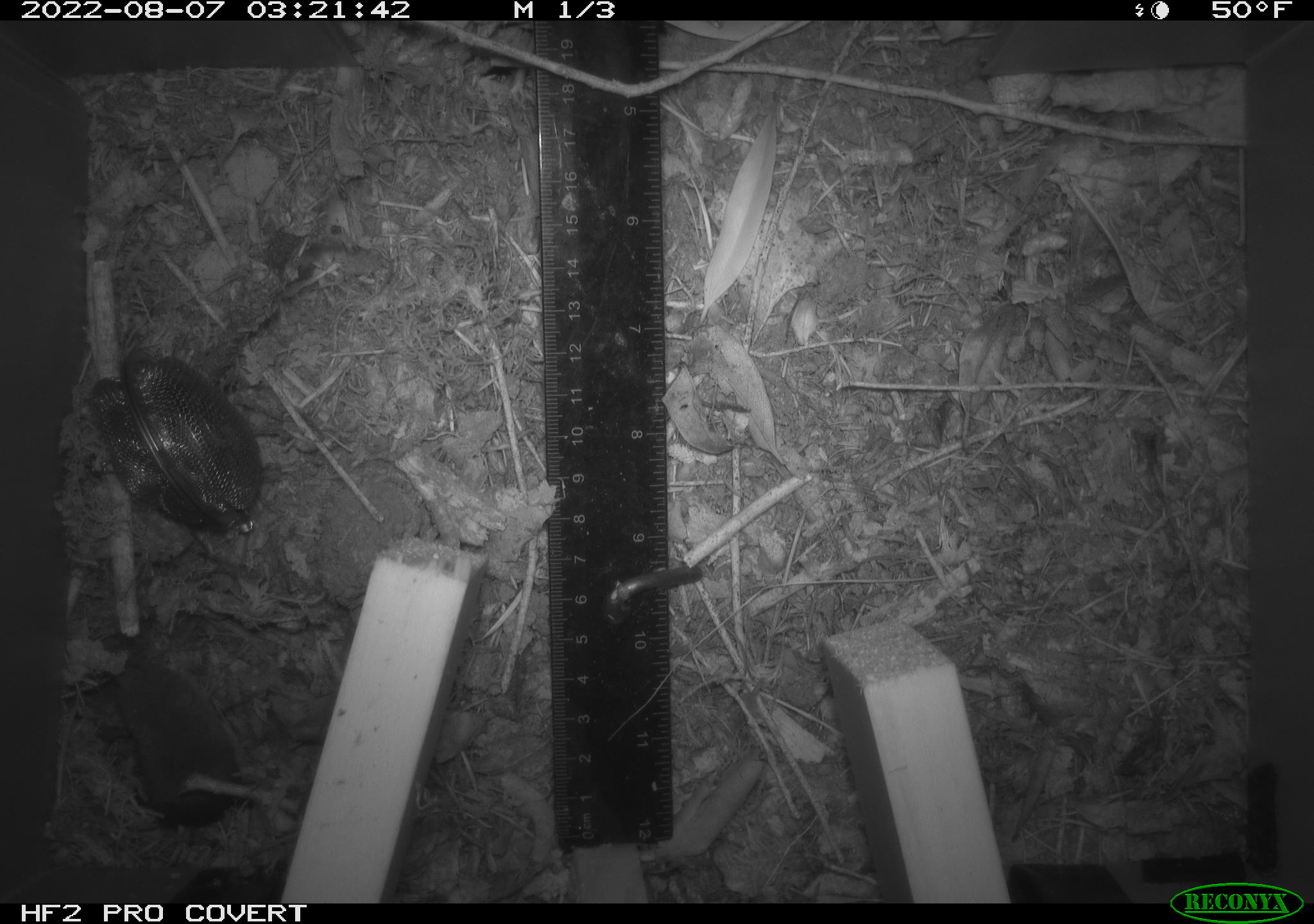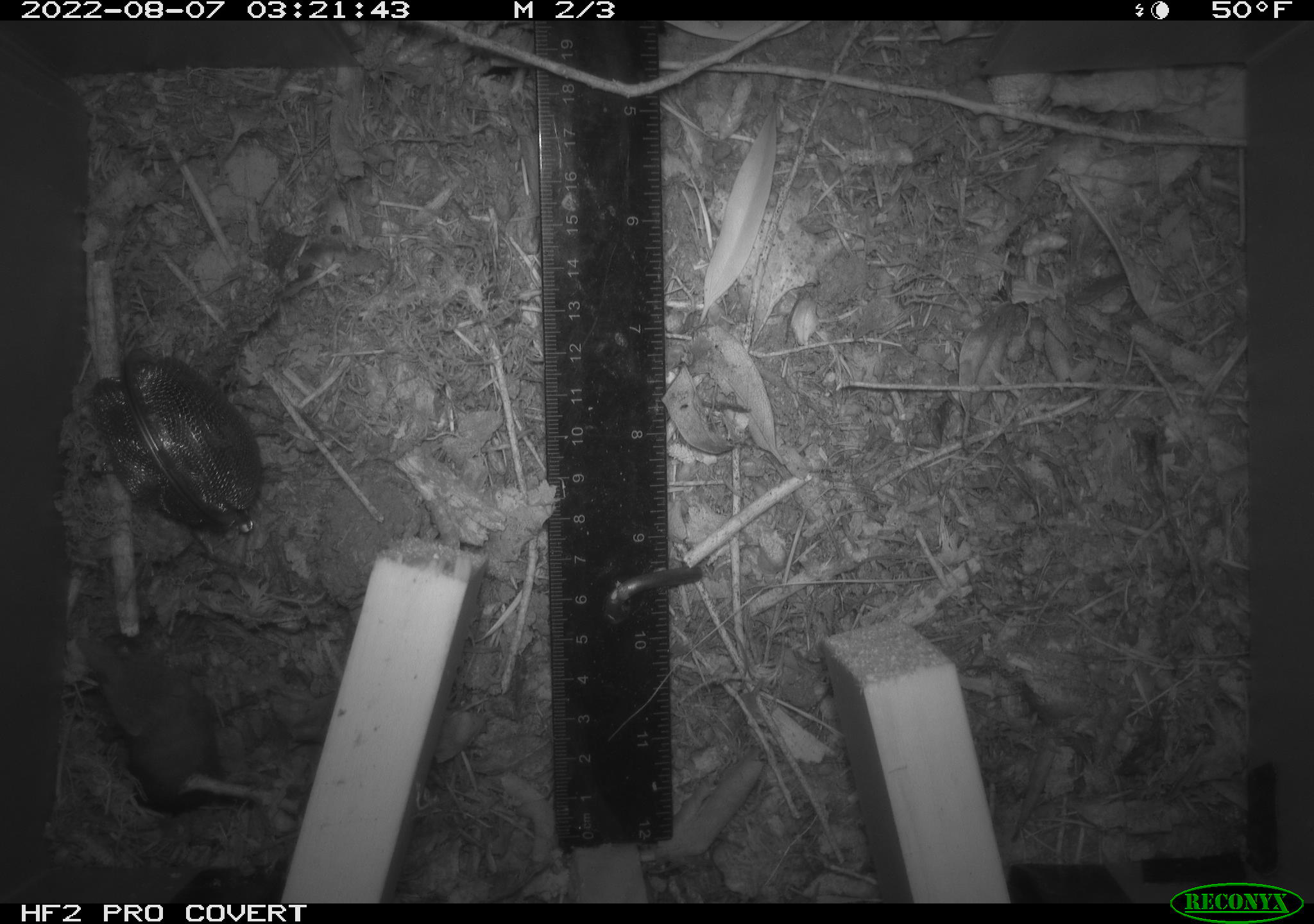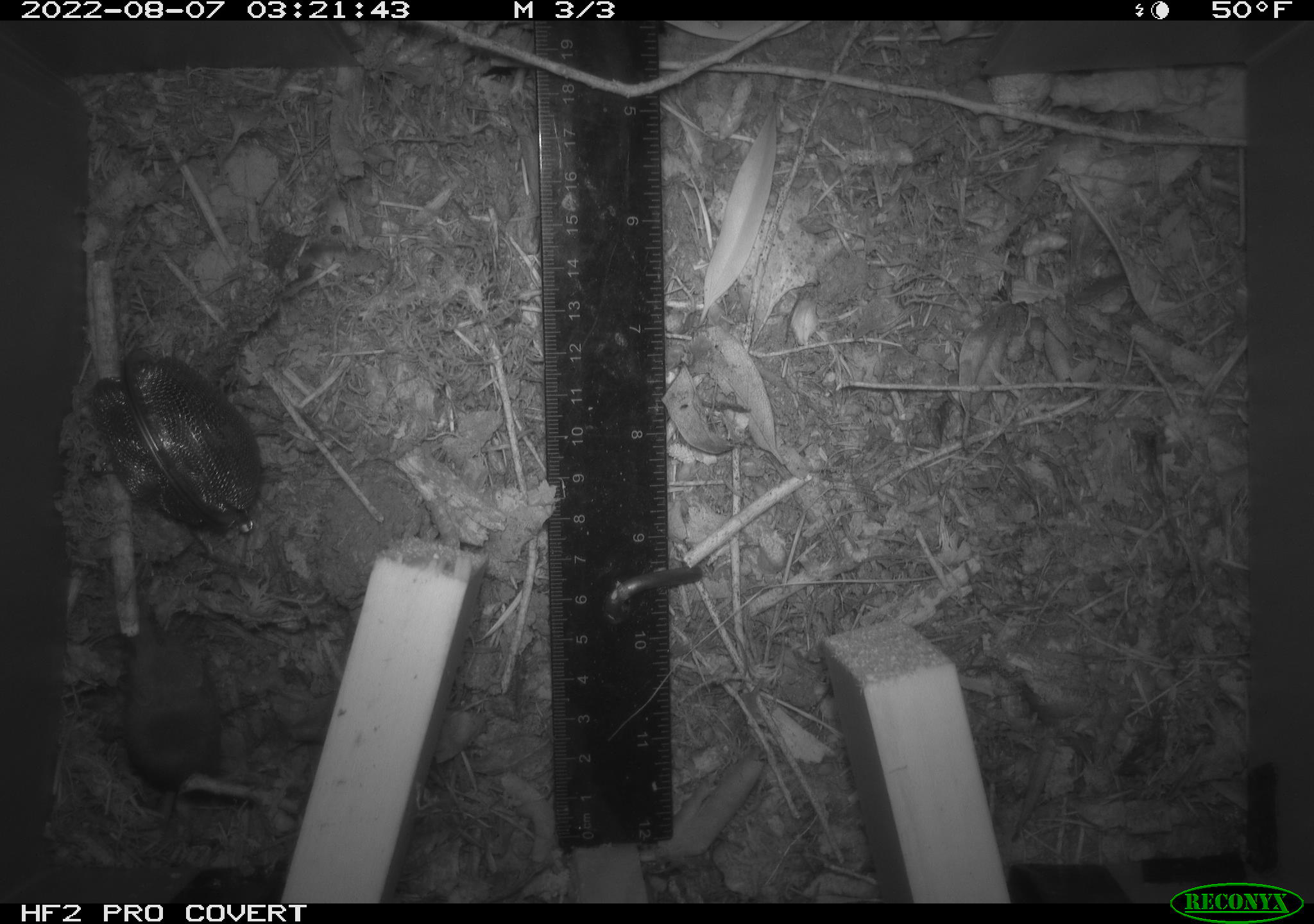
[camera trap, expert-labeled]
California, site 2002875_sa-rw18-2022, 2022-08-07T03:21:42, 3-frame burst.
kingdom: Animalia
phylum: Chordata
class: Mammalia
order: Eulipotyphla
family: Soricidae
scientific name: Soricidae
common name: shrews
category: soricidae family